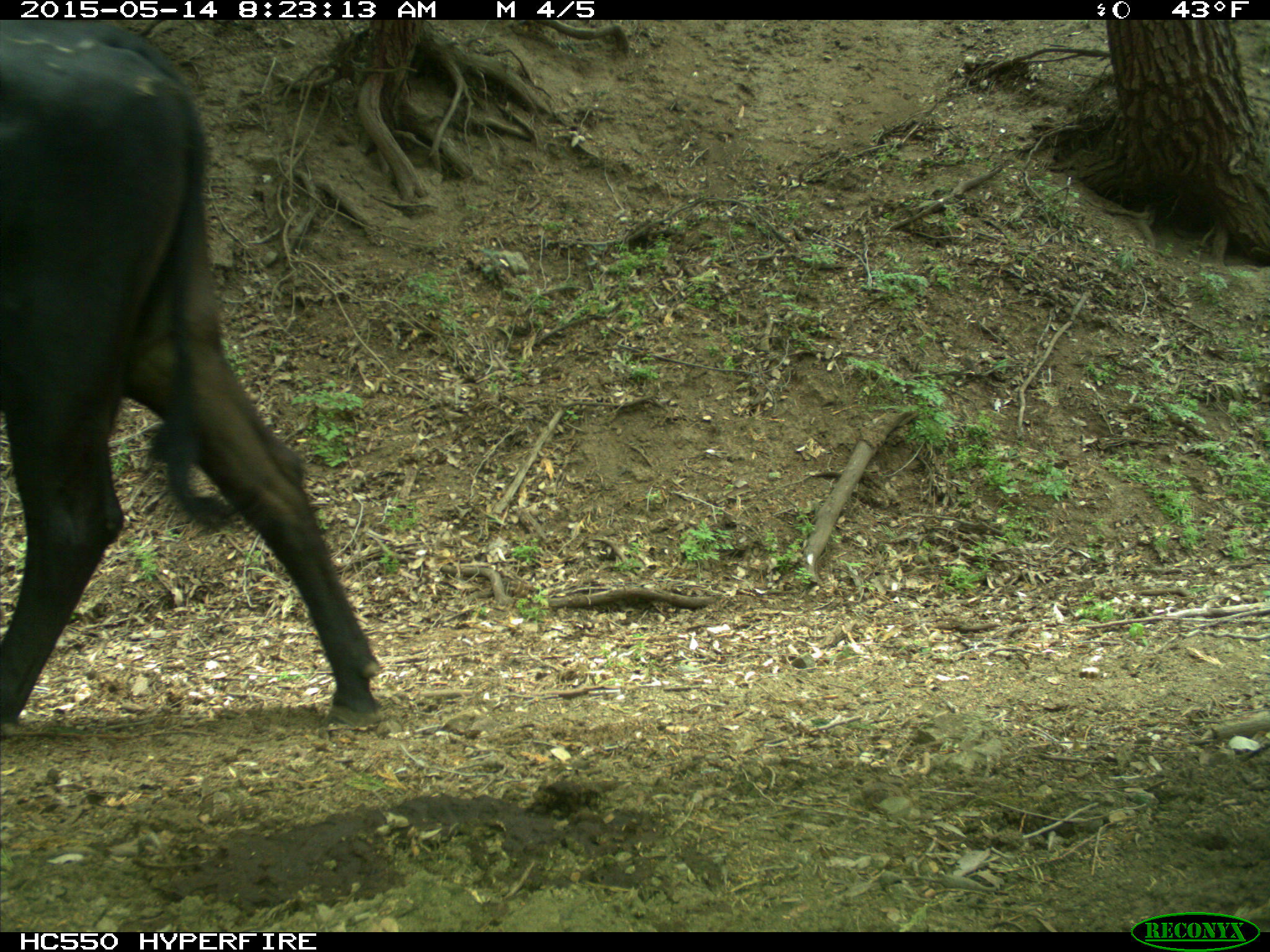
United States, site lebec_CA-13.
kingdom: Animalia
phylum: Chordata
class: Mammalia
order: Artiodactyla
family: Bovidae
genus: Bos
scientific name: Bos taurus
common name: domestic cow